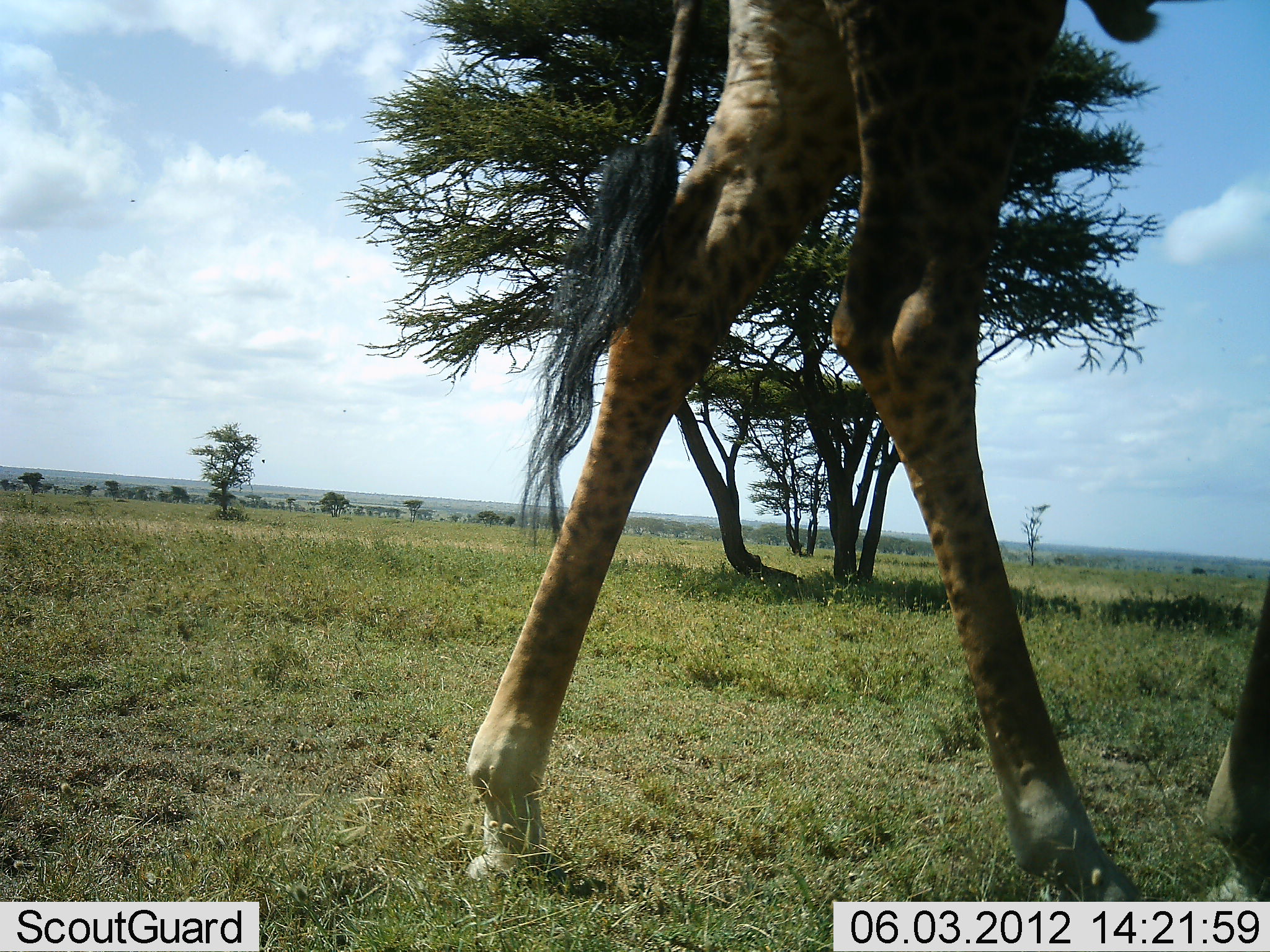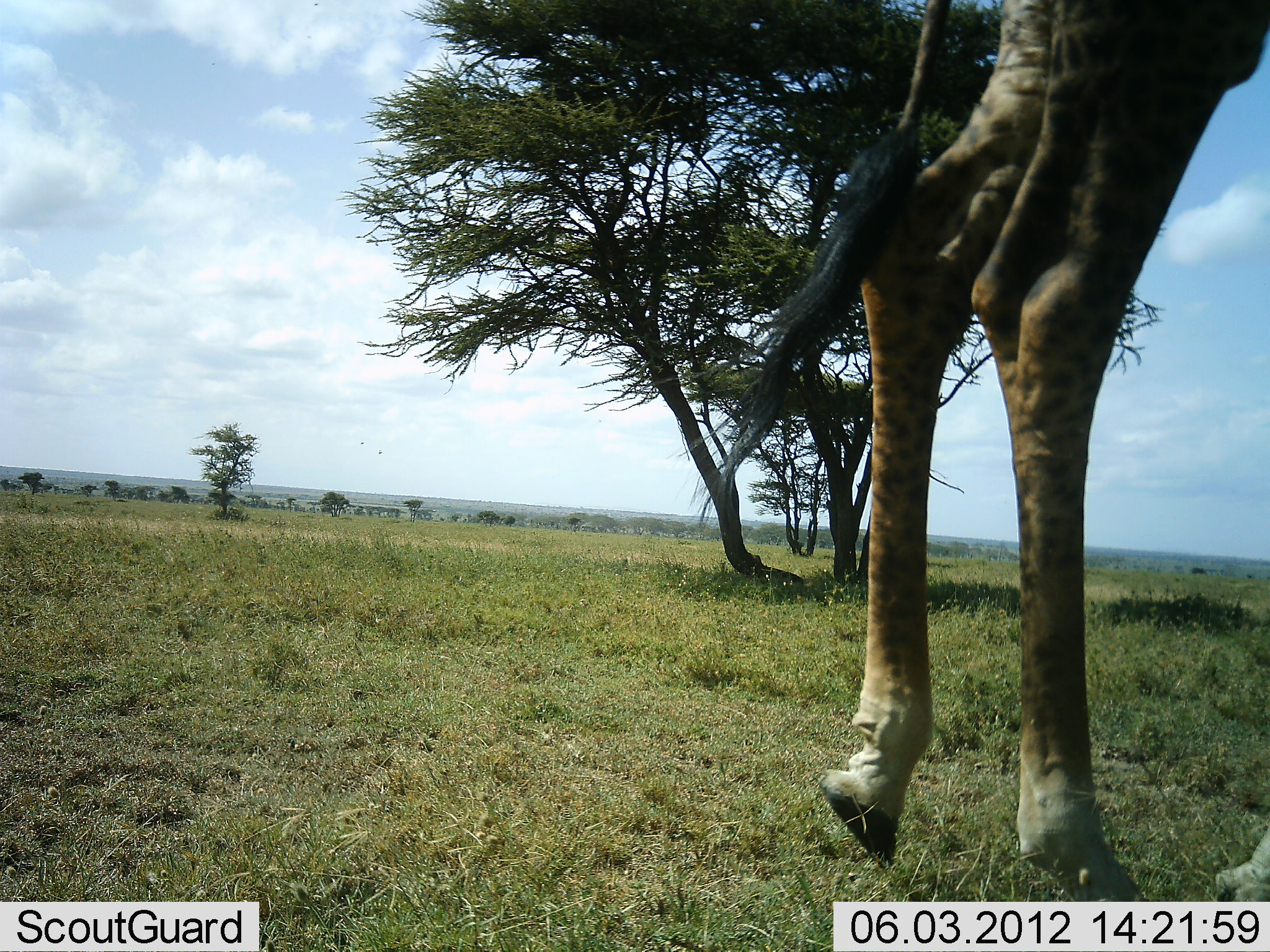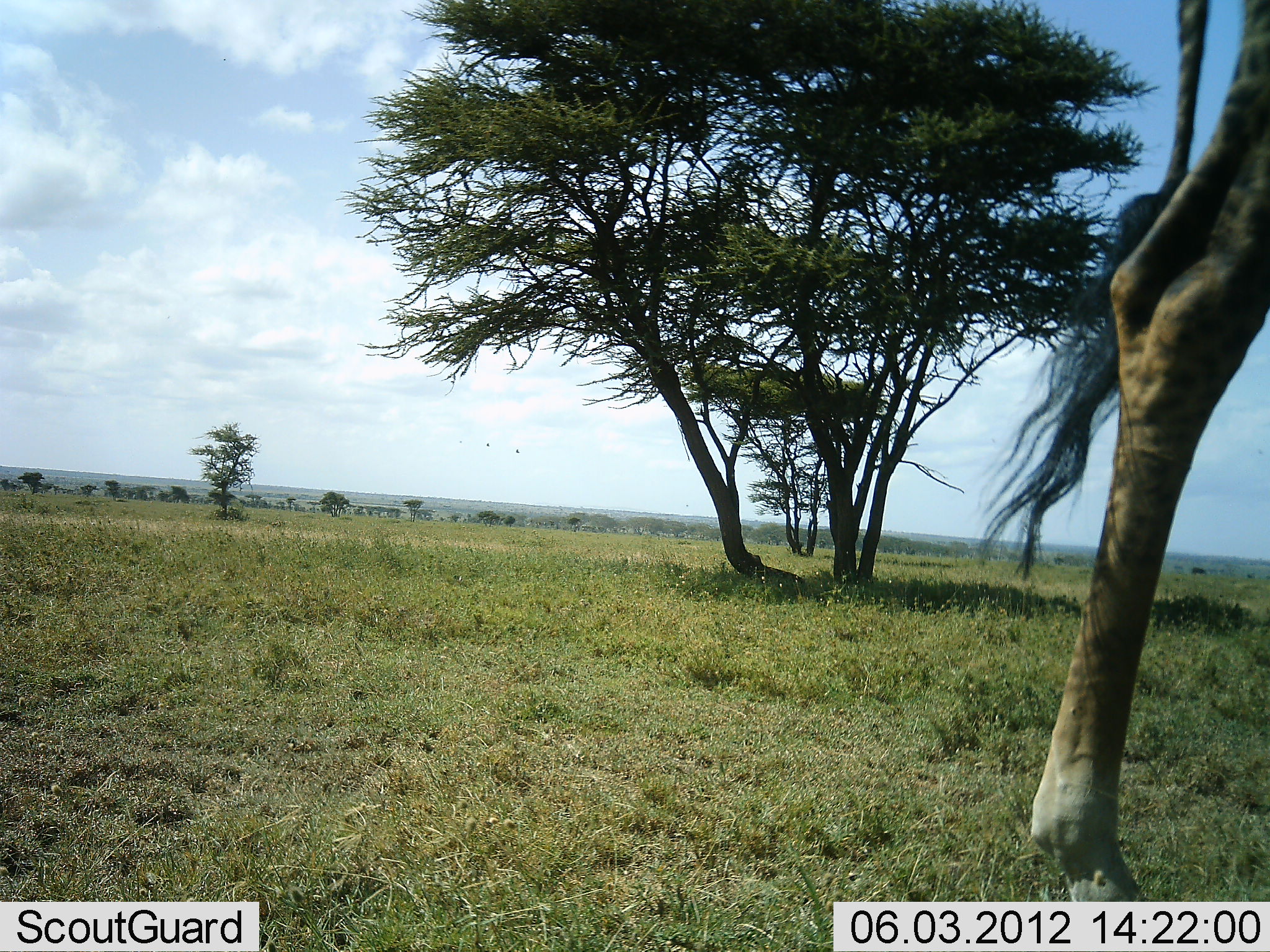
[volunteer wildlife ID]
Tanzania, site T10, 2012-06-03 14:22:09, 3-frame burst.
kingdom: Animalia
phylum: Chordata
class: Mammalia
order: Artiodactyla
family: Giraffidae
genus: Giraffa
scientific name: Giraffa camelopardalis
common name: giraffe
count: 1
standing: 0%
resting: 0%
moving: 100%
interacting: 0%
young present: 0%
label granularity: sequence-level